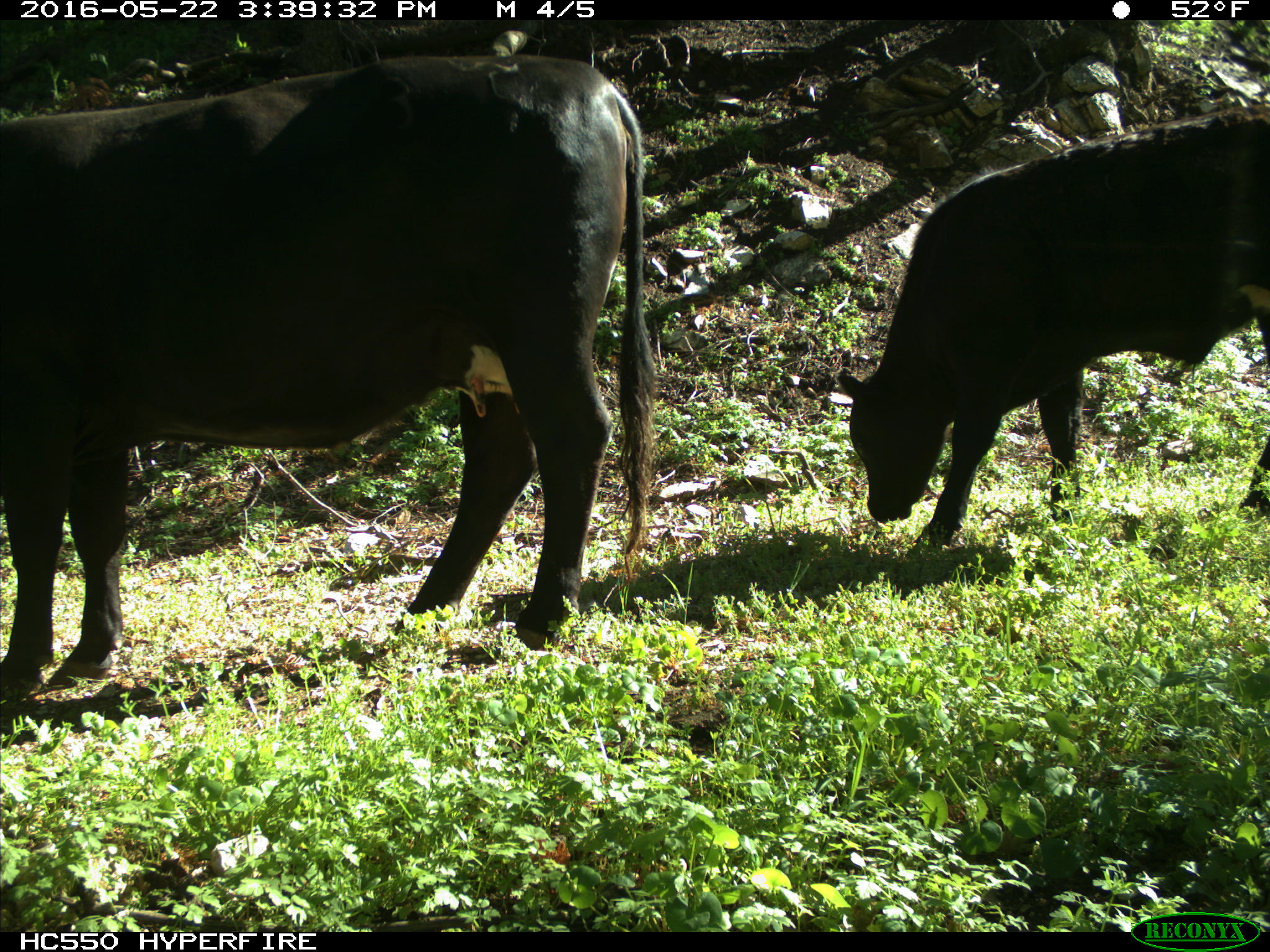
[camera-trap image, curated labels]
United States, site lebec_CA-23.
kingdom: Animalia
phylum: Chordata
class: Mammalia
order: Artiodactyla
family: Bovidae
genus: Bos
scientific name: Bos taurus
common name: domestic cow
Bos taurus (domestic cow).